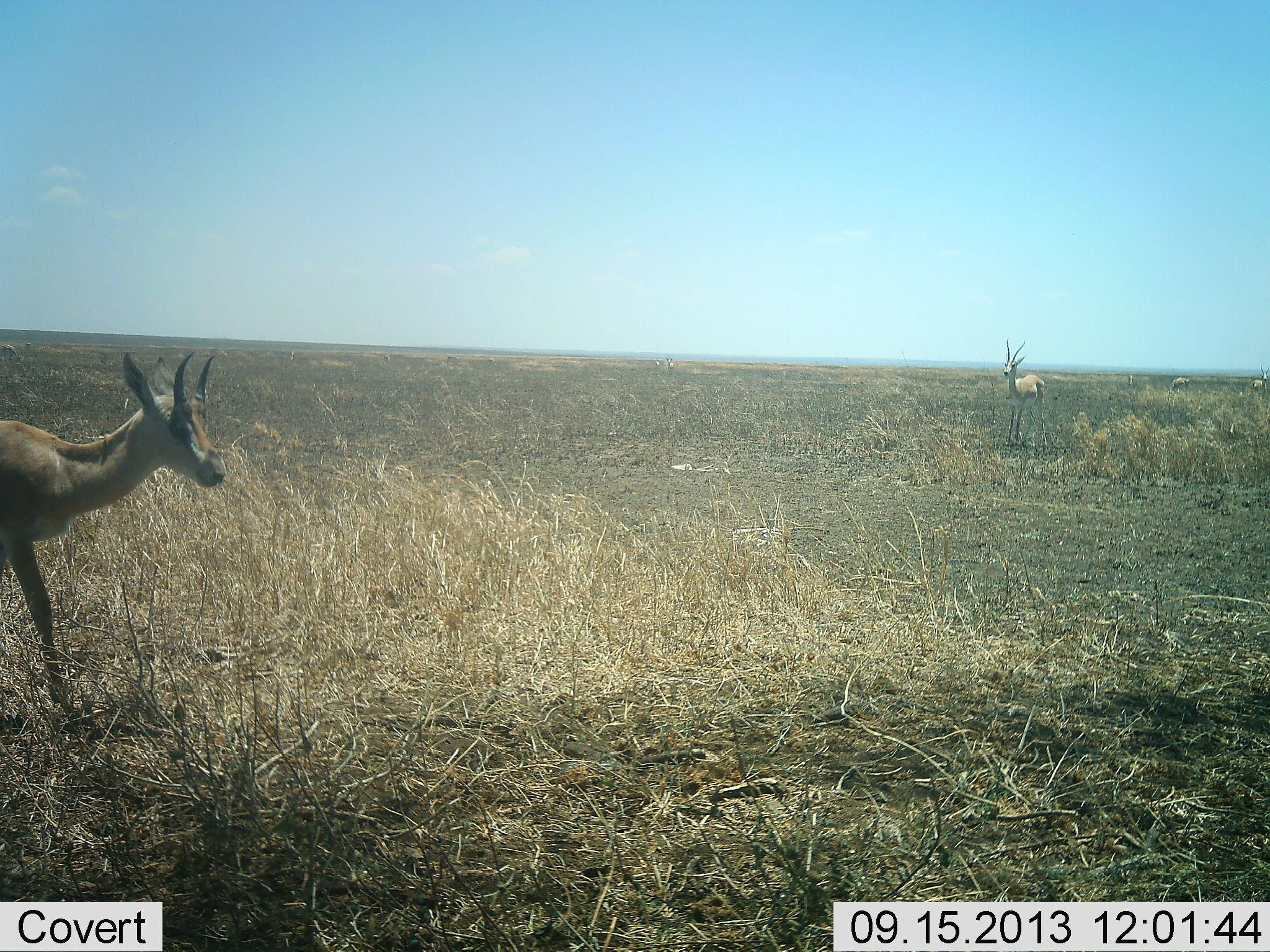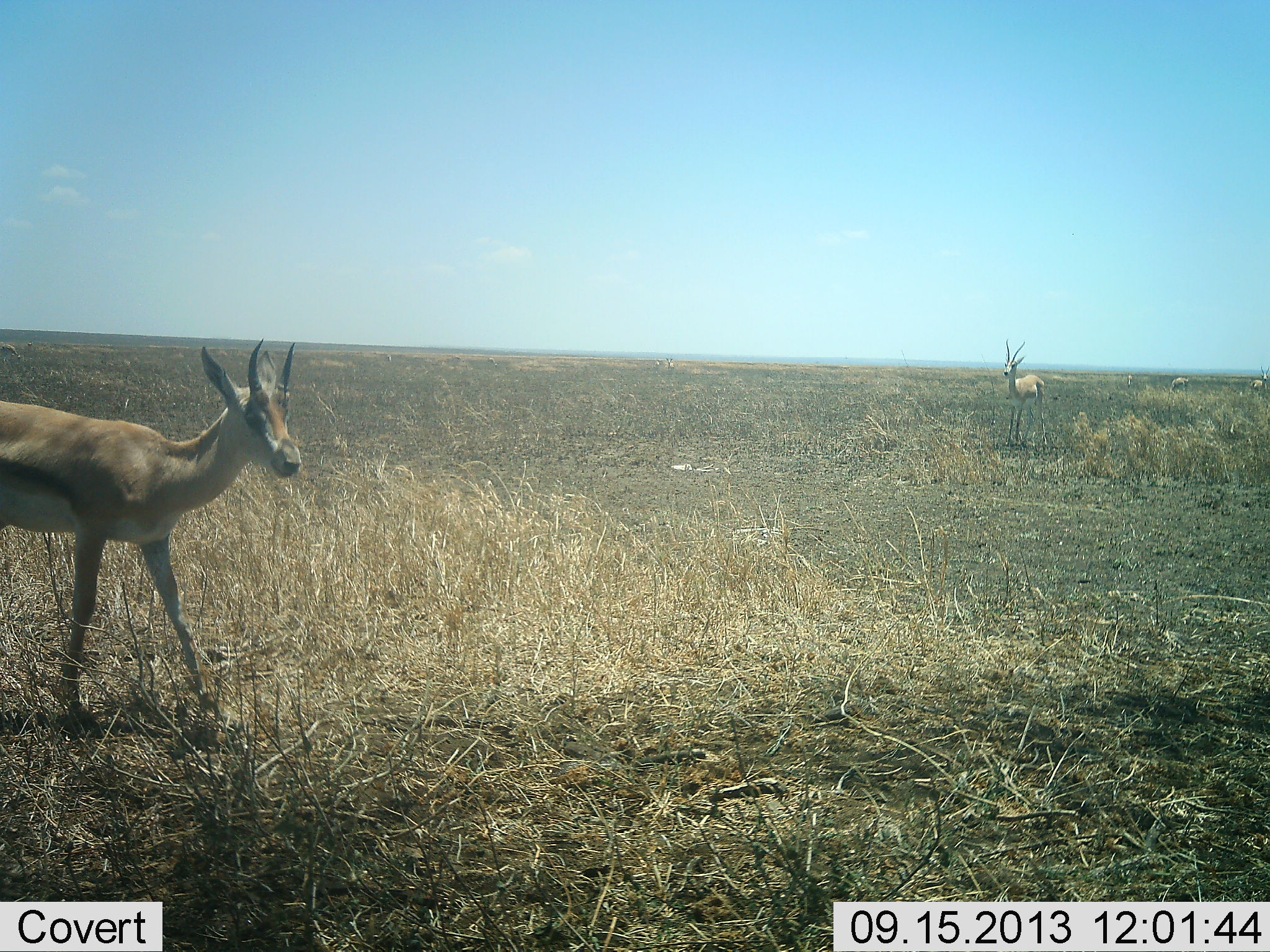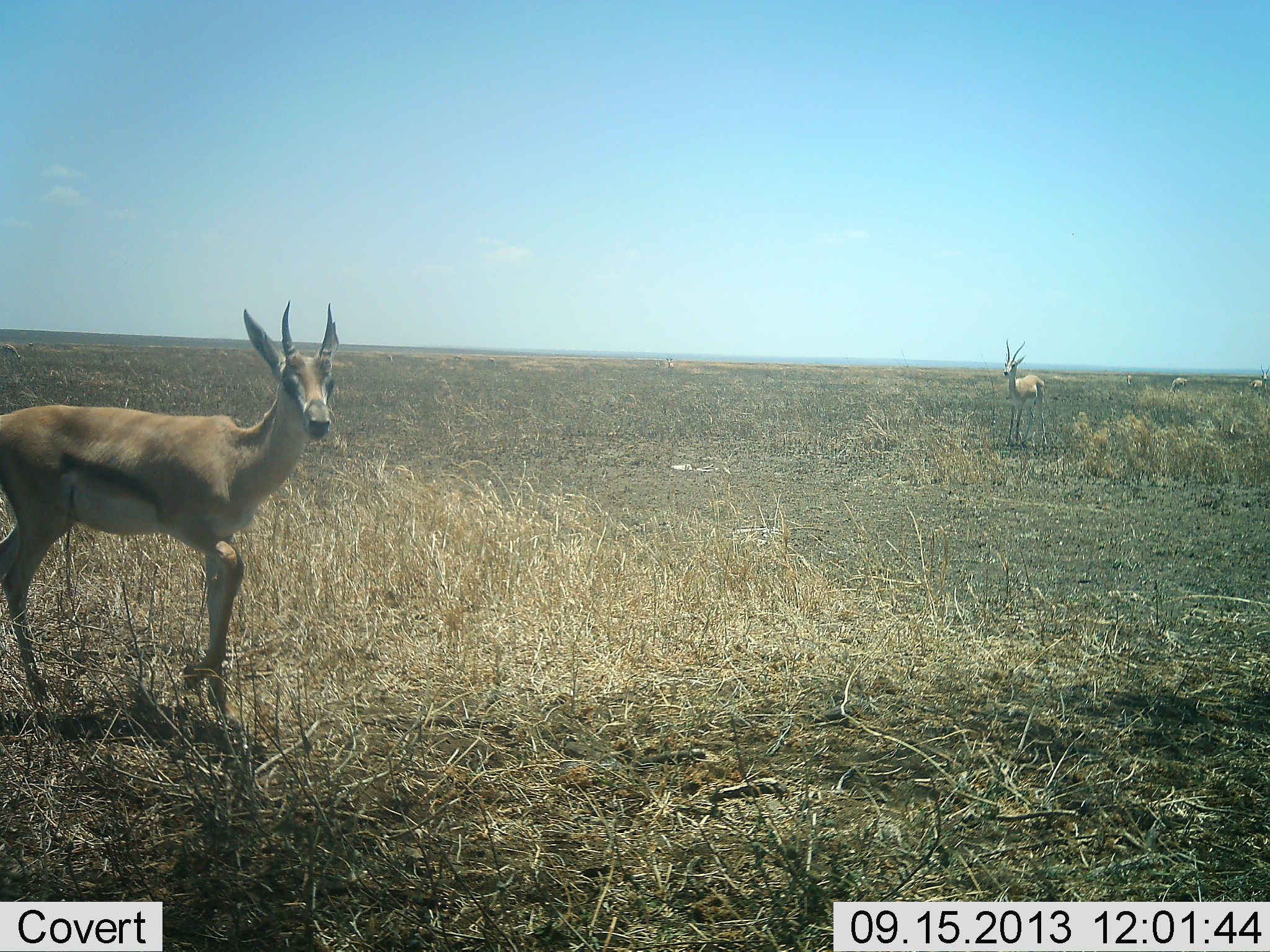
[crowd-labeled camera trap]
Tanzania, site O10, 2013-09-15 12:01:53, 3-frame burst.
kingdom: Animalia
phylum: Chordata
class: Mammalia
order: Artiodactyla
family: Bovidae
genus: Eudorcas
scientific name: Eudorcas thomsonii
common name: thomson's gazelle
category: gazellethomsons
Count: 2.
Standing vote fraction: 83%.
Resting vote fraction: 0%.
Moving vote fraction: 63%.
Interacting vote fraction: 3%.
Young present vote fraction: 7%.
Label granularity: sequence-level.